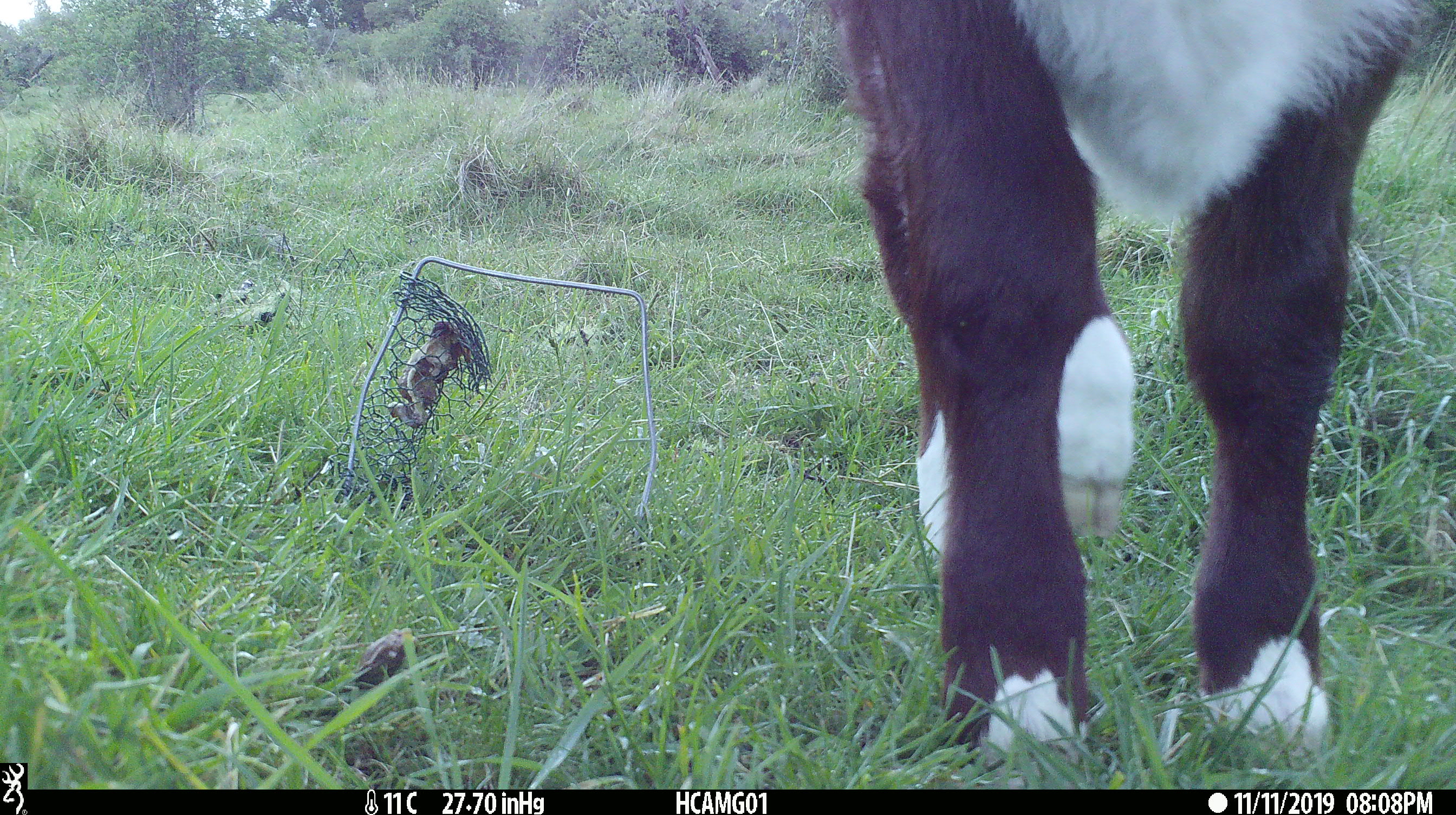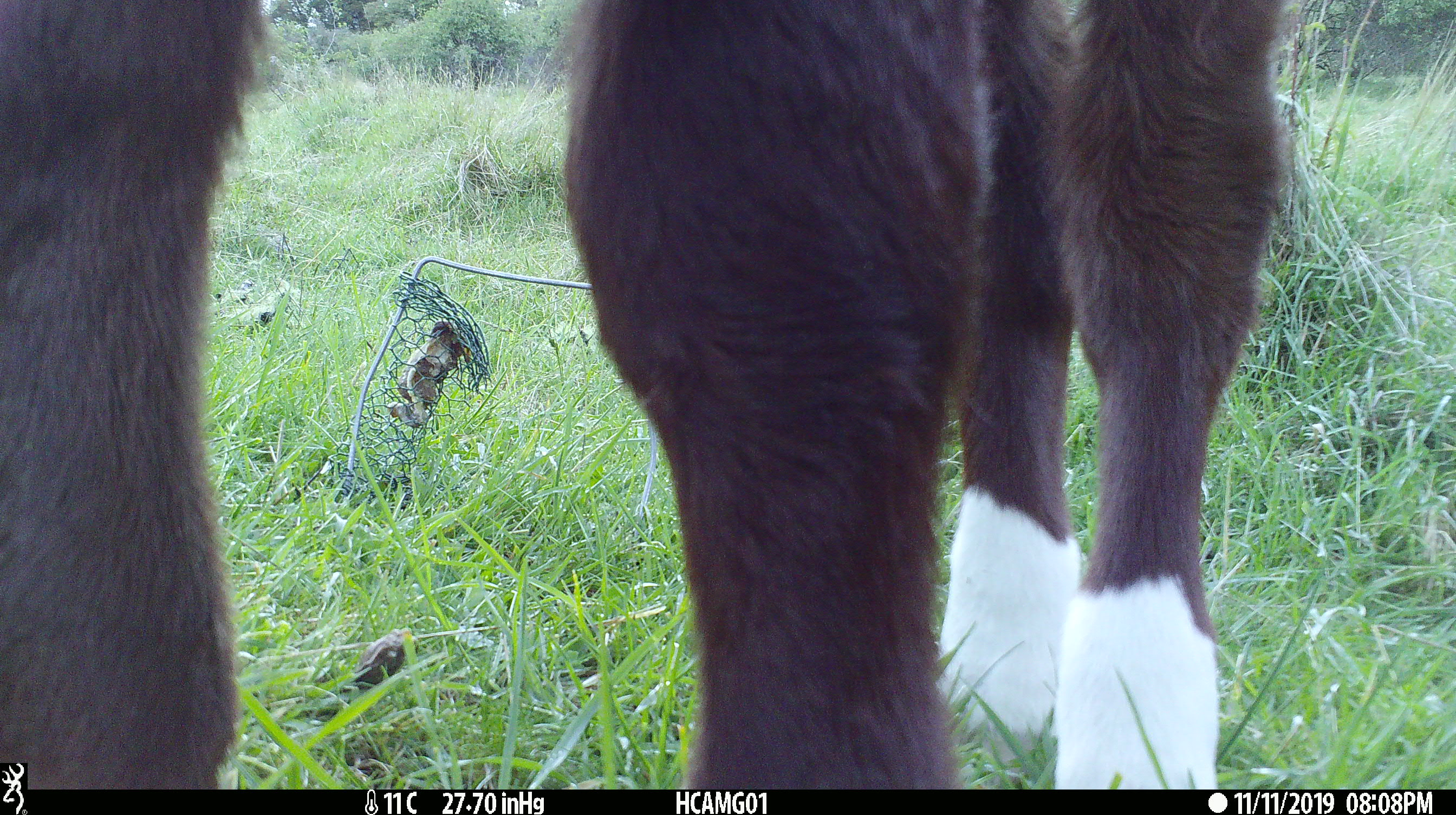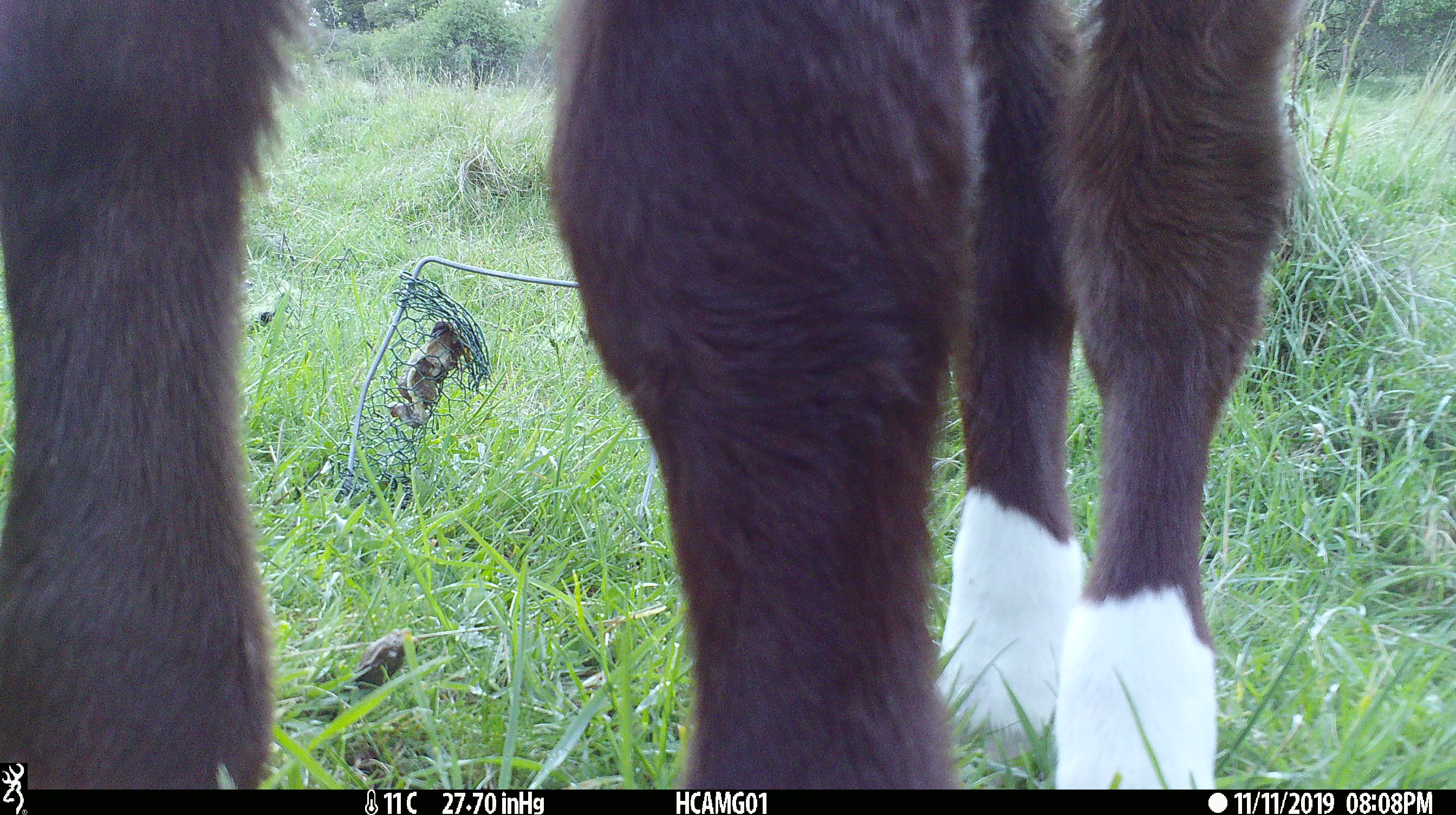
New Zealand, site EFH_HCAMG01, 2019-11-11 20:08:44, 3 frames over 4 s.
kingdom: Animalia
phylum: Chordata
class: Mammalia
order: Artiodactyla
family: Bovidae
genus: Bos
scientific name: Bos taurus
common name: domestic cow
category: cow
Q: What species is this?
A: Cow (domestic cow) (Bos taurus).